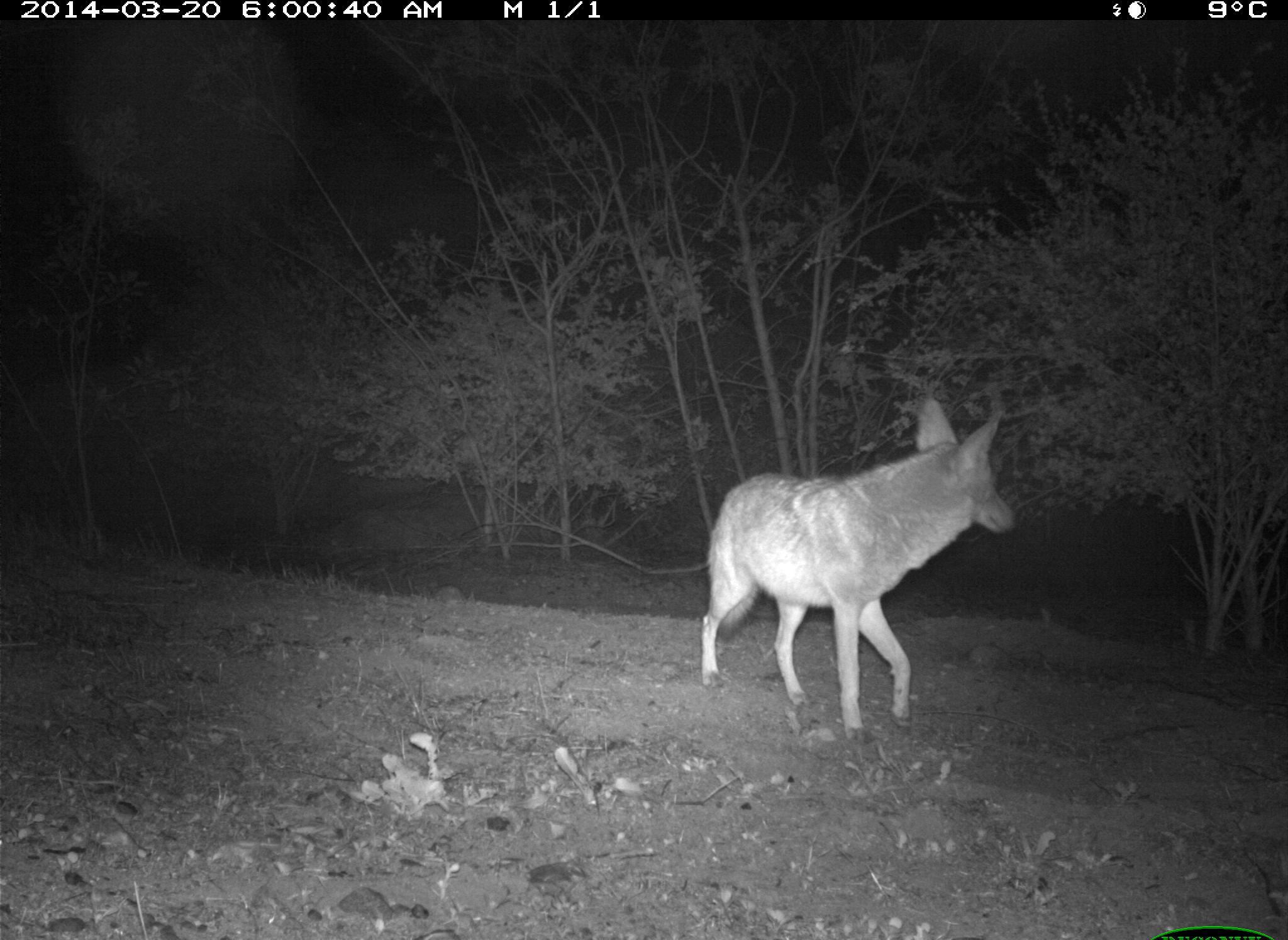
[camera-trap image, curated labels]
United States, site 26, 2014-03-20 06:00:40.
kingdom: Animalia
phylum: Chordata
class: Mammalia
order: Carnivora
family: Canidae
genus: Canis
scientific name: Canis latrans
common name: coyote